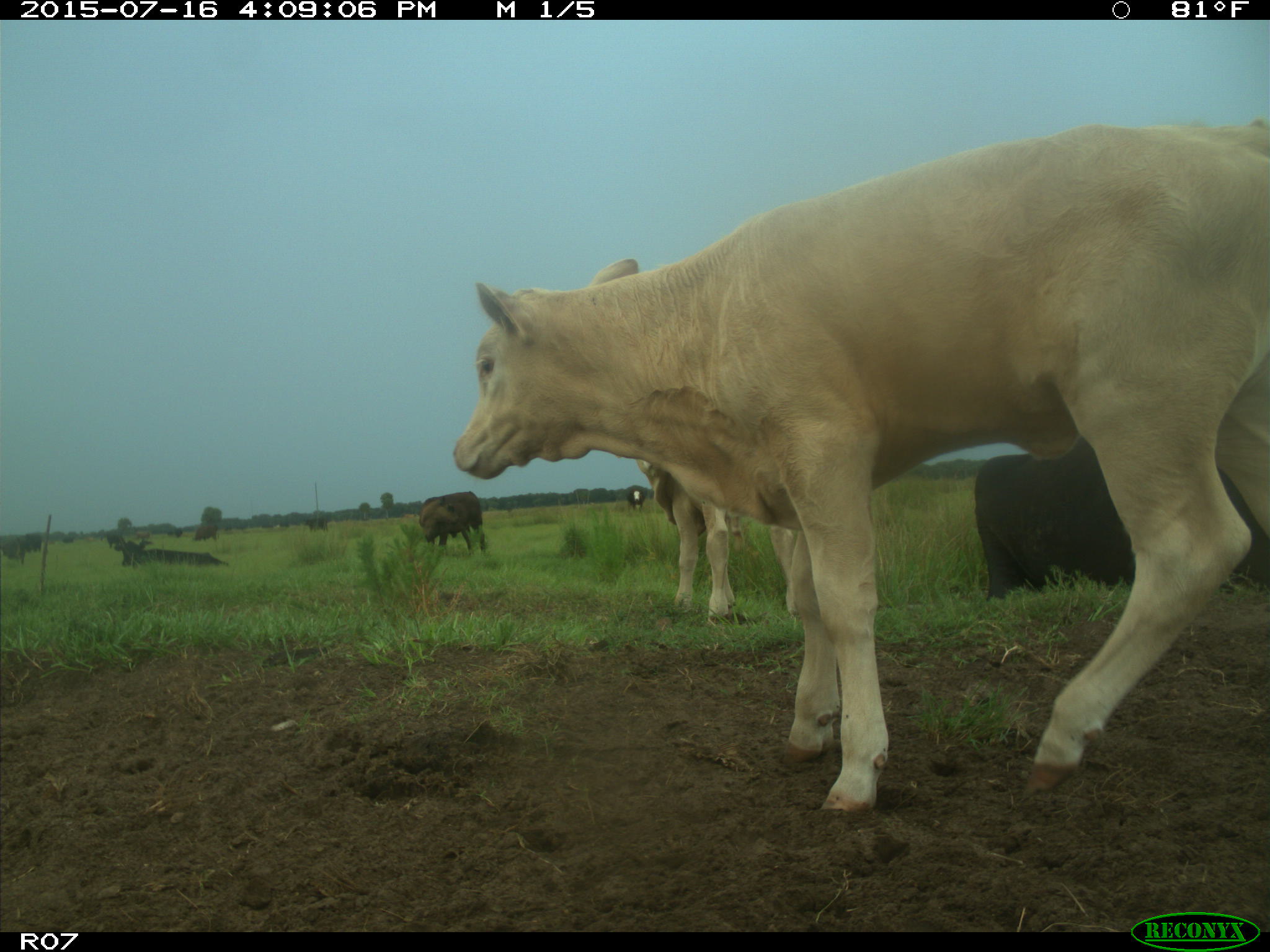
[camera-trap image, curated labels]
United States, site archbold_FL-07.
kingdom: Animalia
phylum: Chordata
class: Mammalia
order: Artiodactyla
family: Bovidae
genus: Bos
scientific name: Bos taurus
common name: domestic cow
Bos taurus (domestic cow).